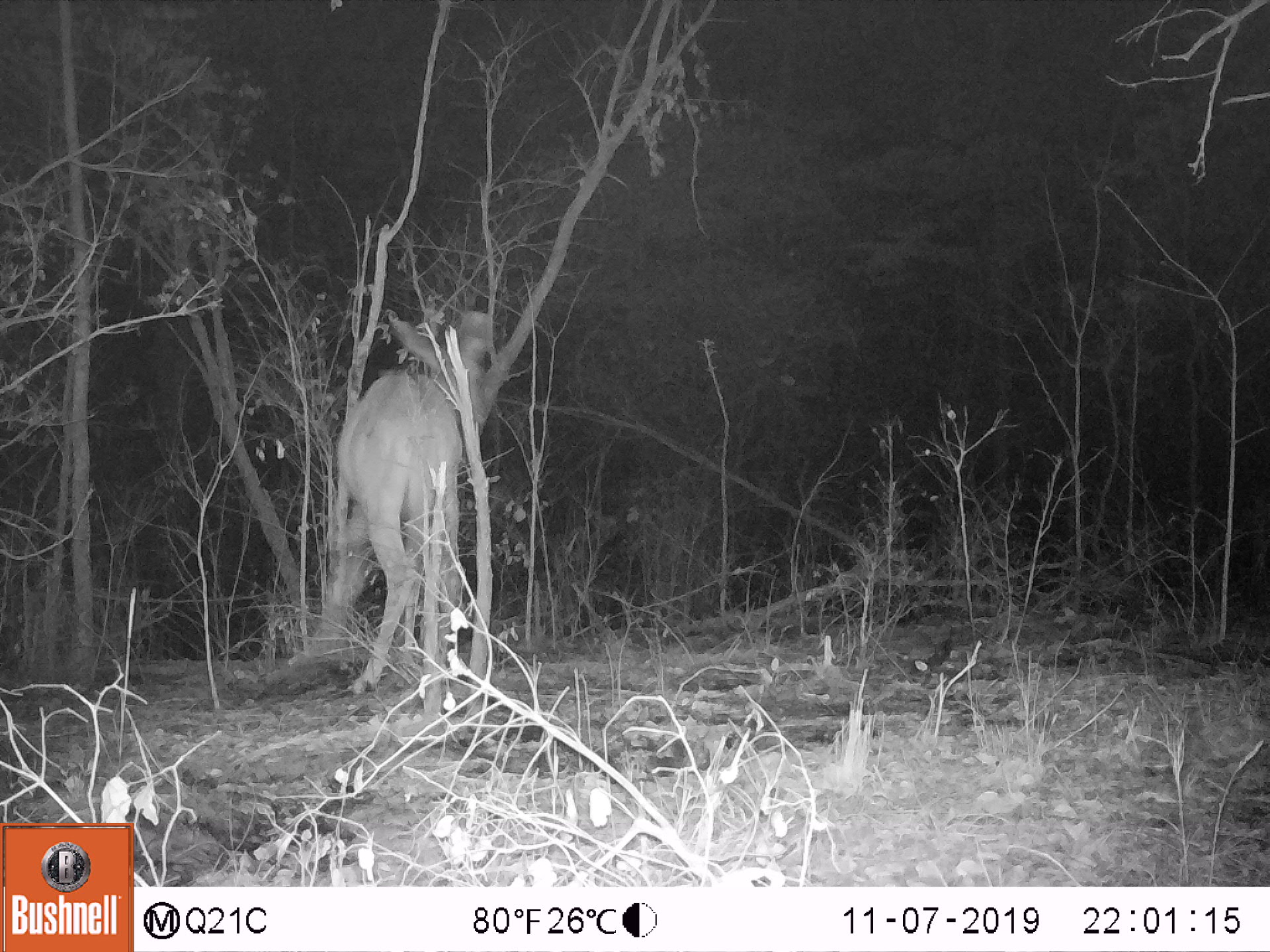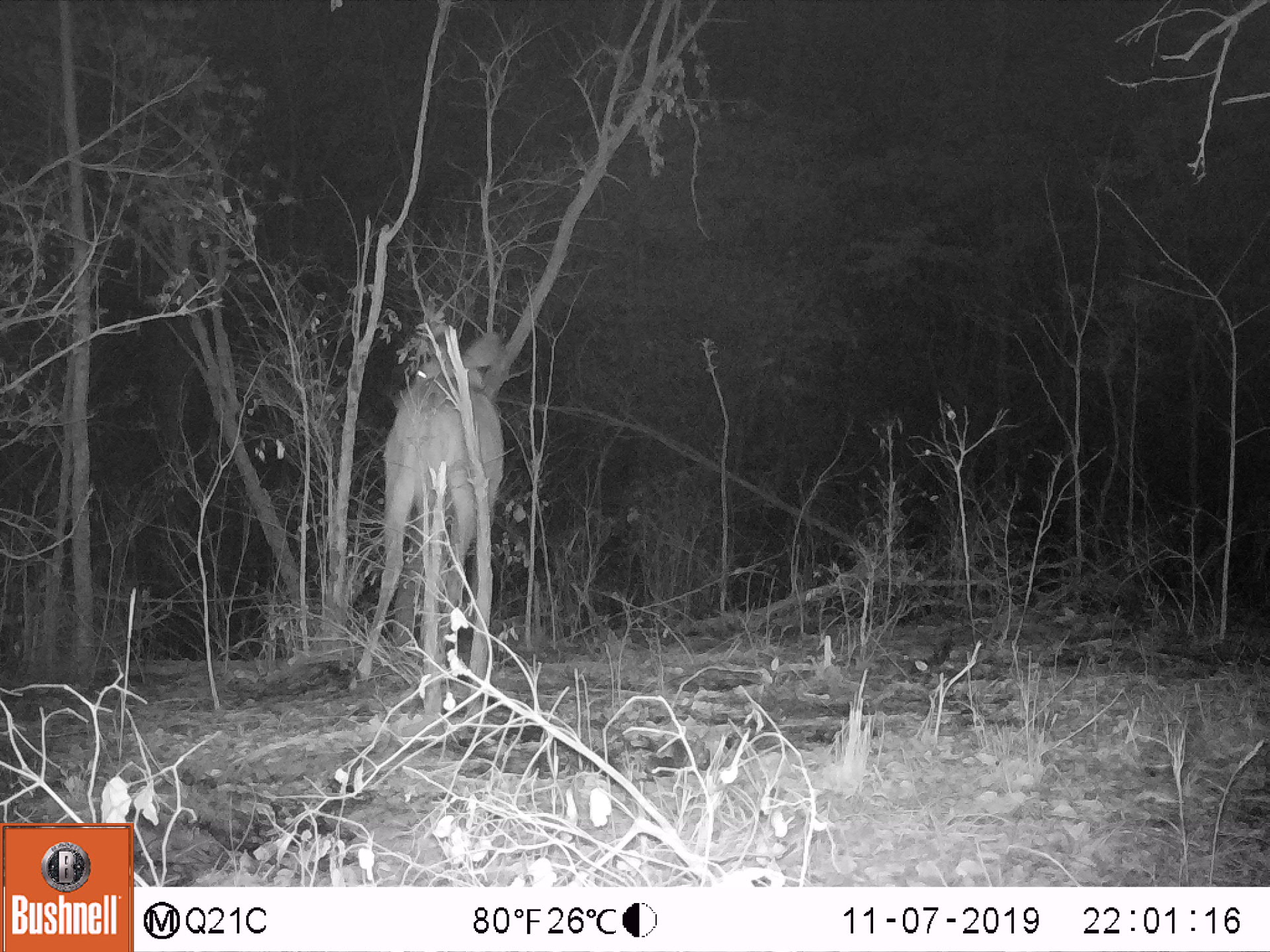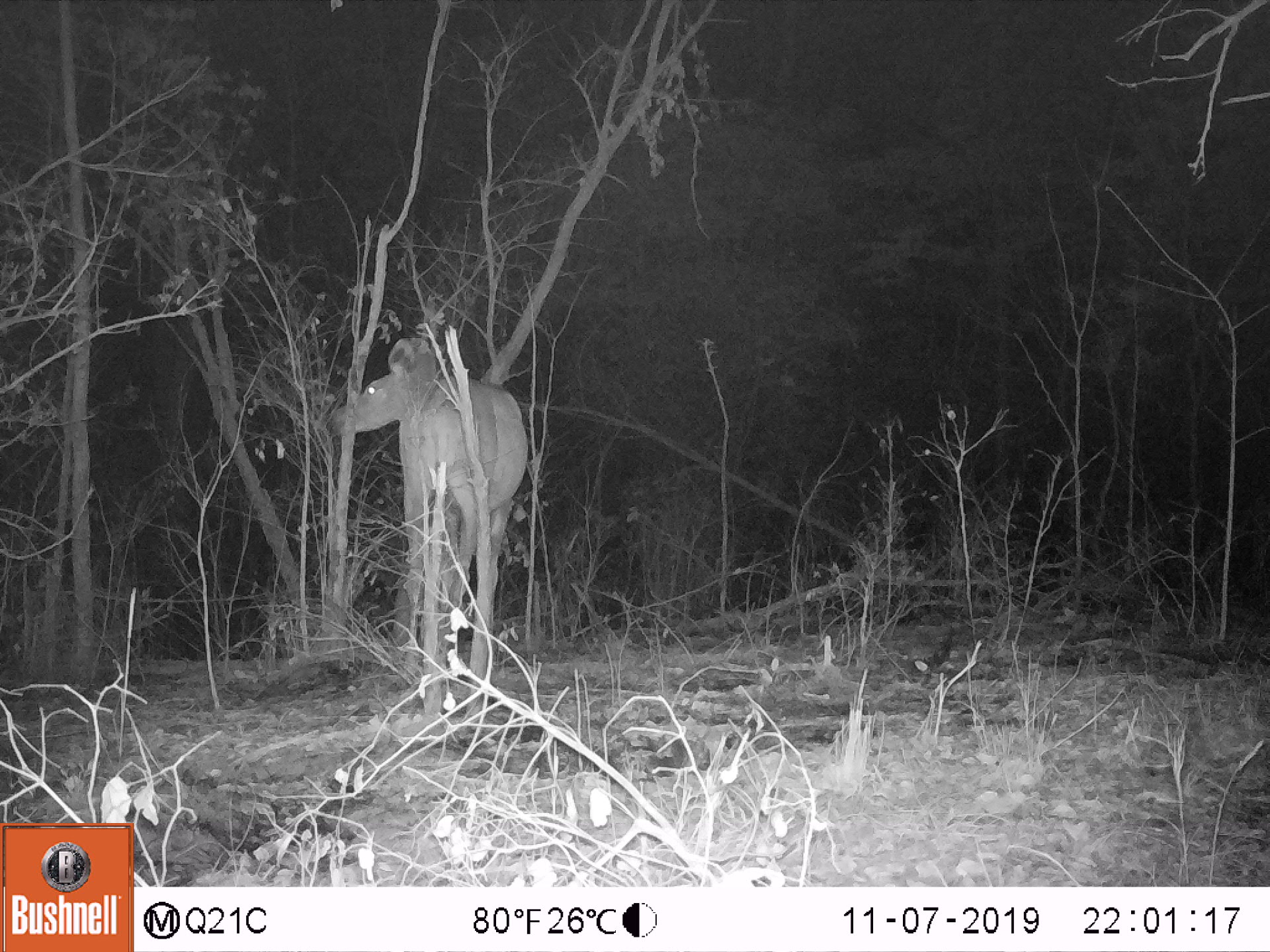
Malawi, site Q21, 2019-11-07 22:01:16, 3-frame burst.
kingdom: Animalia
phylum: Chordata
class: Mammalia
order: Artiodactyla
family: Bovidae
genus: Tragelaphus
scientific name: Tragelaphus strepsiceros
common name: greater kudu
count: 1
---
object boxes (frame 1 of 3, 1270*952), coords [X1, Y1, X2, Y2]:
greater kudu: [292, 303, 514, 698]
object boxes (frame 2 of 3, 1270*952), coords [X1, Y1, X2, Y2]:
greater kudu: [339, 327, 514, 690]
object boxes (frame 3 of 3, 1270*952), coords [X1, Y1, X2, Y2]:
greater kudu: [332, 330, 524, 698]